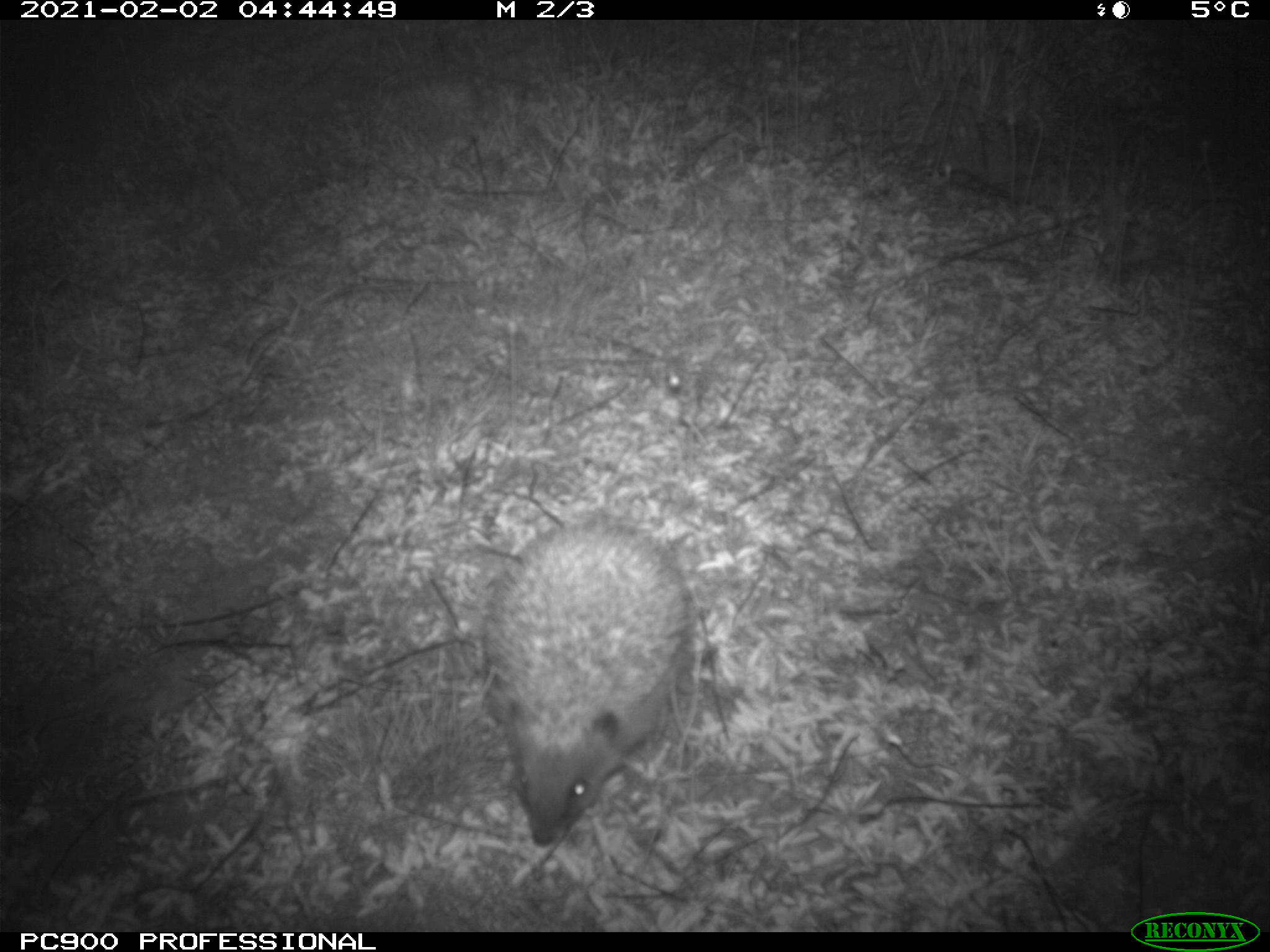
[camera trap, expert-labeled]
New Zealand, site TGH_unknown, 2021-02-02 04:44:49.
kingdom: Animalia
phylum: Chordata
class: Mammalia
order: Eulipotyphla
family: Erinaceidae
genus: Erinaceus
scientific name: Erinaceus europaeus europaeus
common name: european hedgehog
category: hedgehog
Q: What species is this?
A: Hedgehog (european hedgehog) (Erinaceus europaeus europaeus).